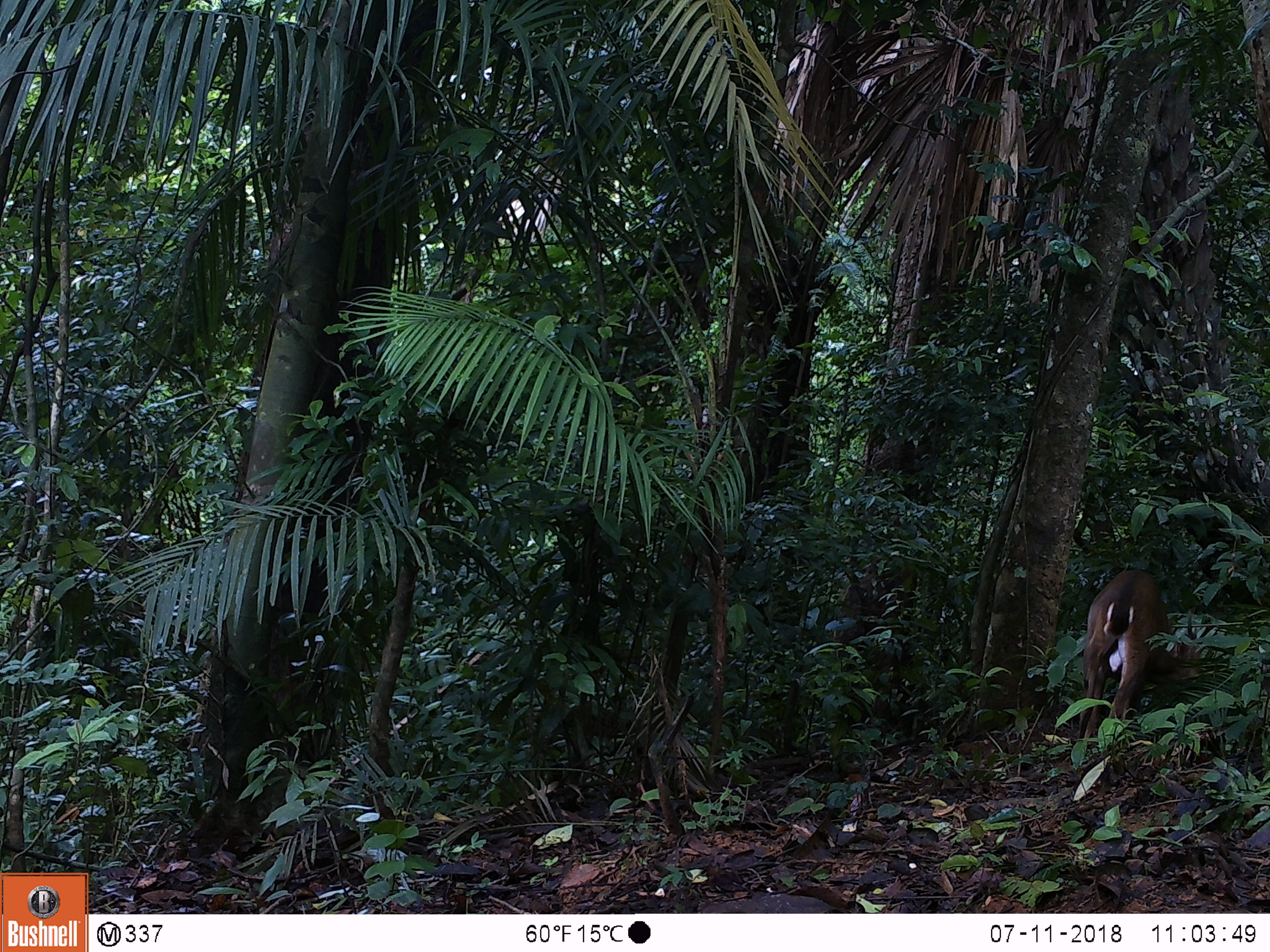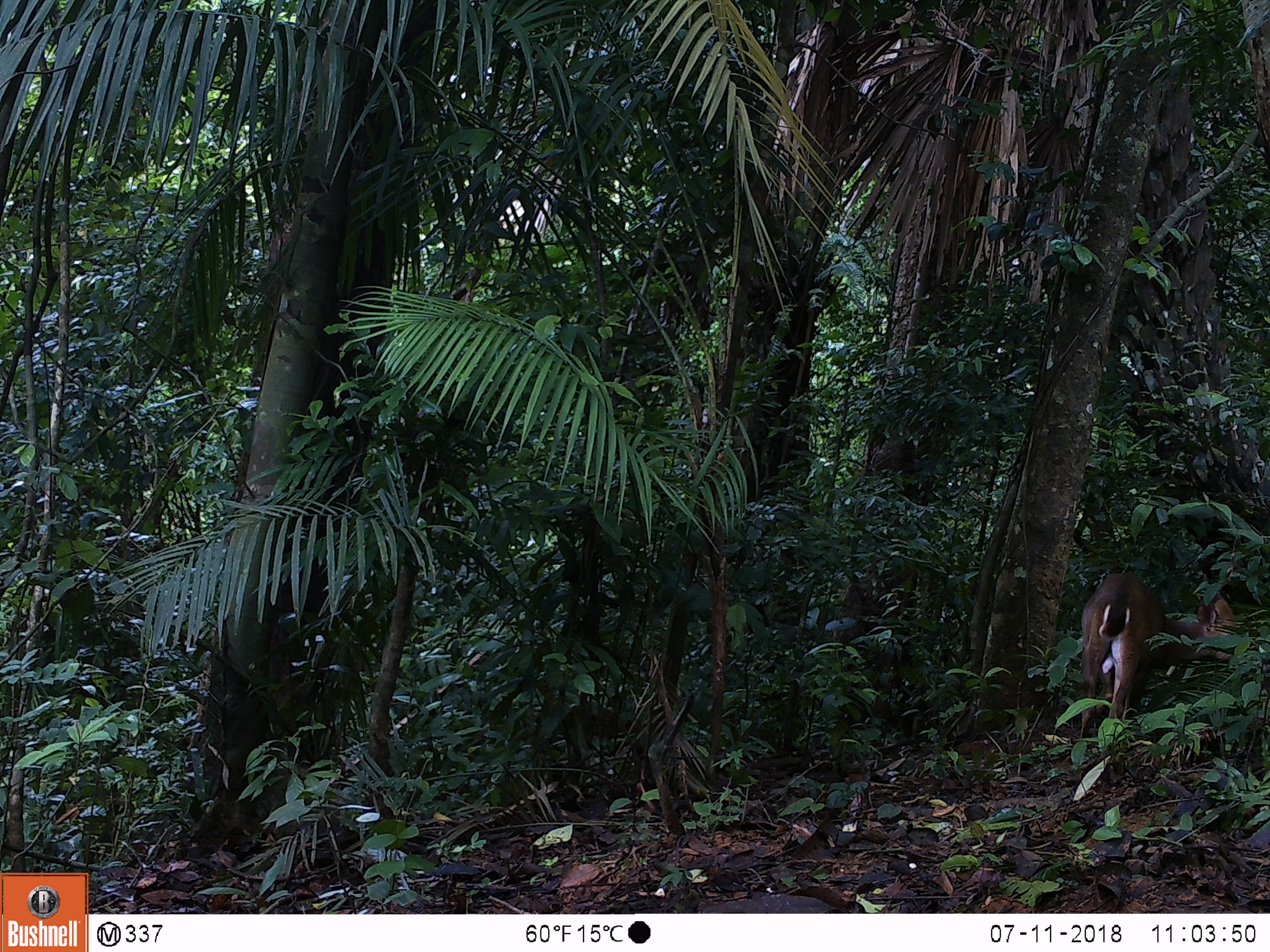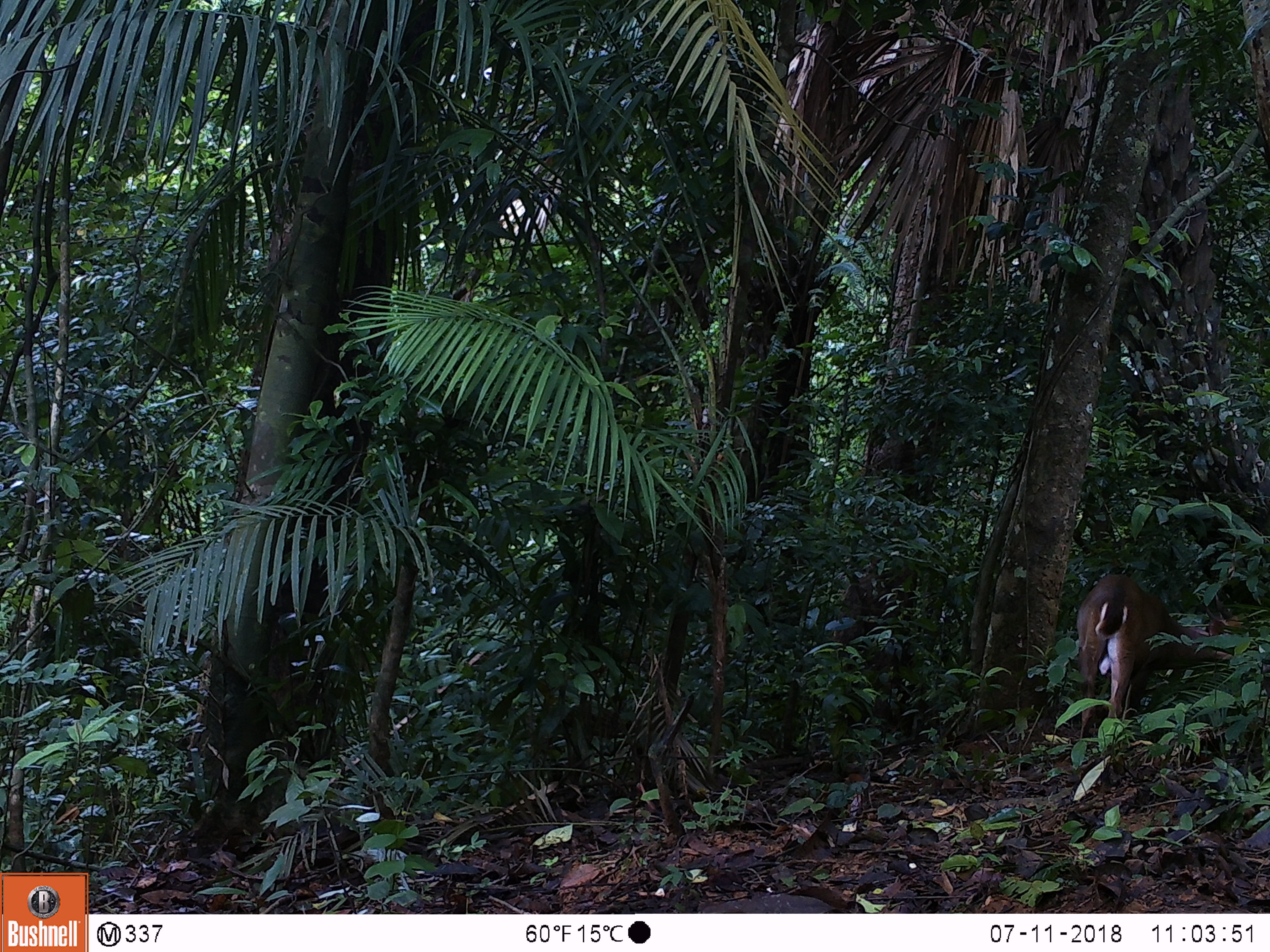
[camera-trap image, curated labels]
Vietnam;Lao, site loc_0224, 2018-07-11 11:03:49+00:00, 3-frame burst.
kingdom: Animalia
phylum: Chordata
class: Mammalia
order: Artiodactyla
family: Cervidae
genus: Muntiacus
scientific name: Muntiacus vuquangensis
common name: large-antlered muntjac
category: large antlered muntjac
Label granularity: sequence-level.